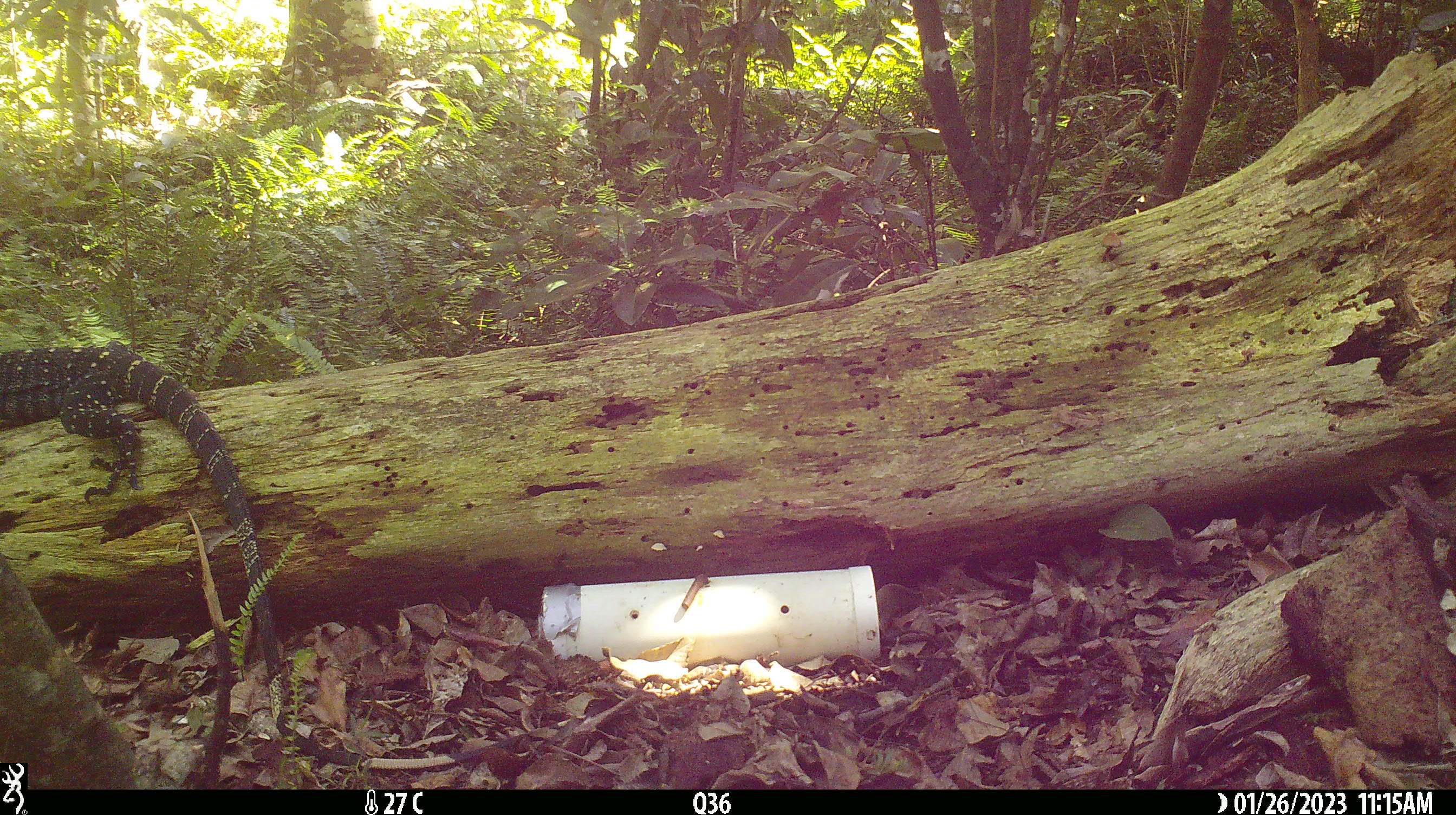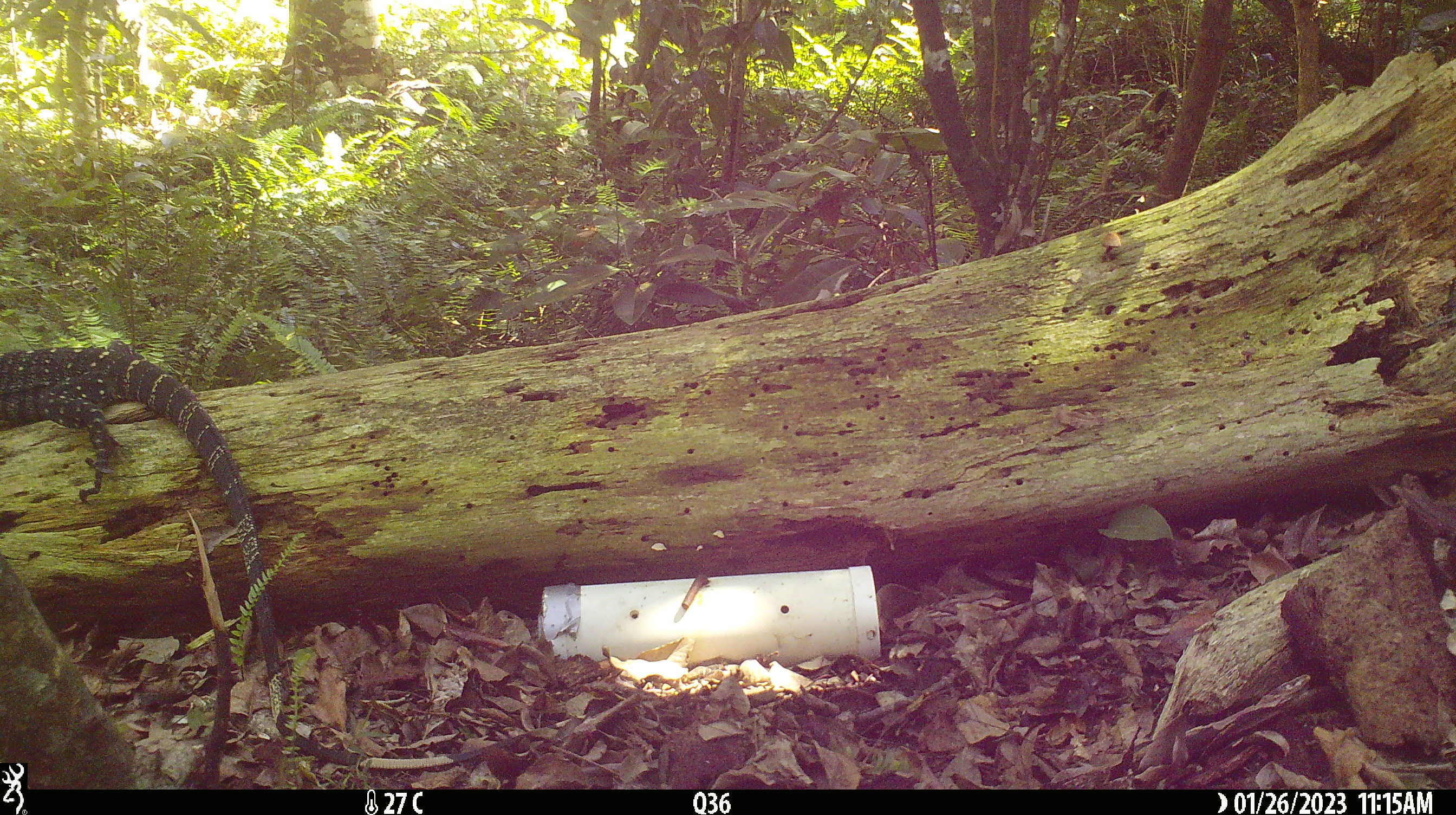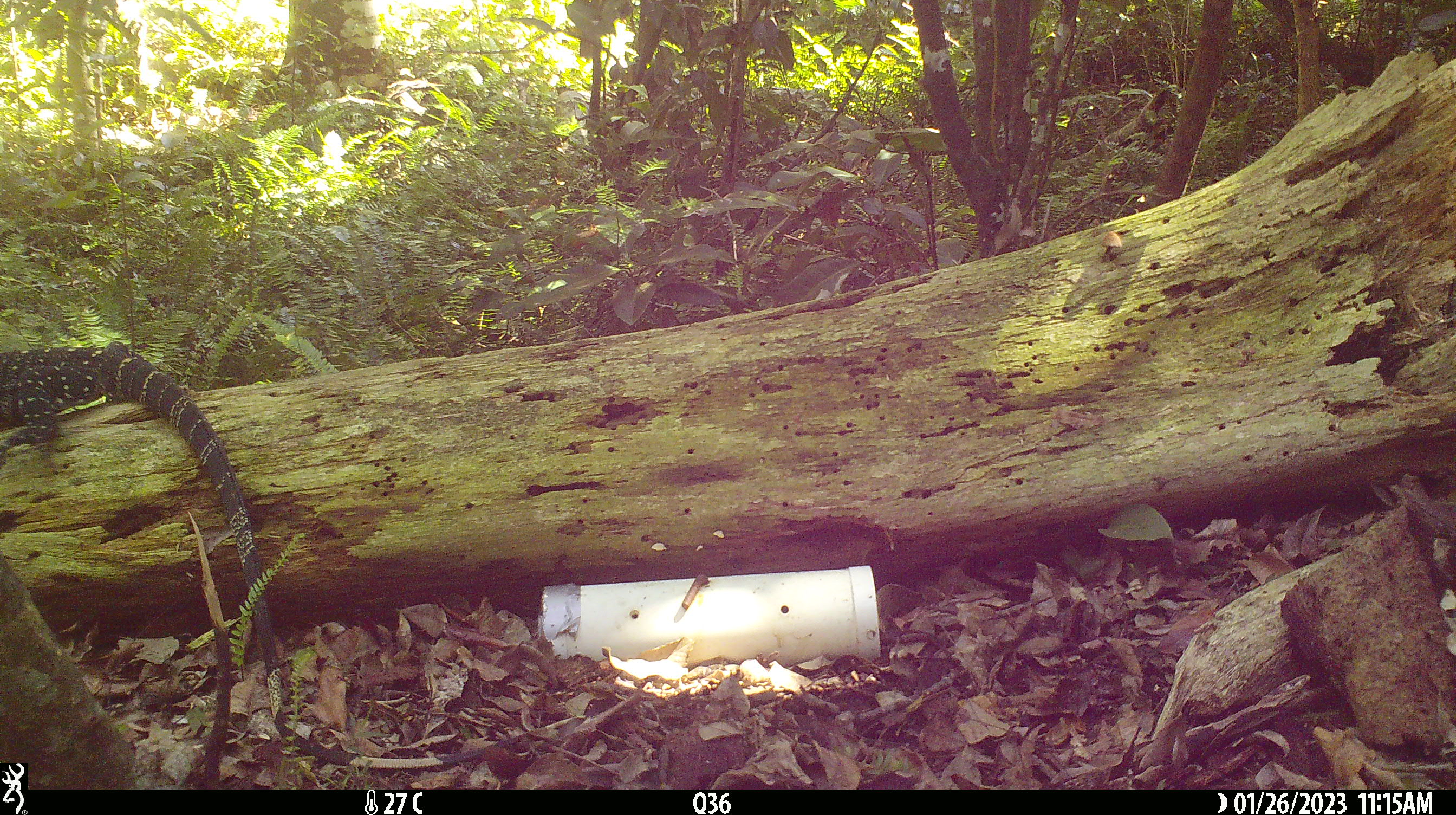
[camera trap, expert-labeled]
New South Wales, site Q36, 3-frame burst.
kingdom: Animalia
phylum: Chordata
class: Reptilia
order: Squamata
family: Varanidae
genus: Varanus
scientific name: Varanus varius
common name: lace monitor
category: goanna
Goanna (lace monitor) (Varanus varius).